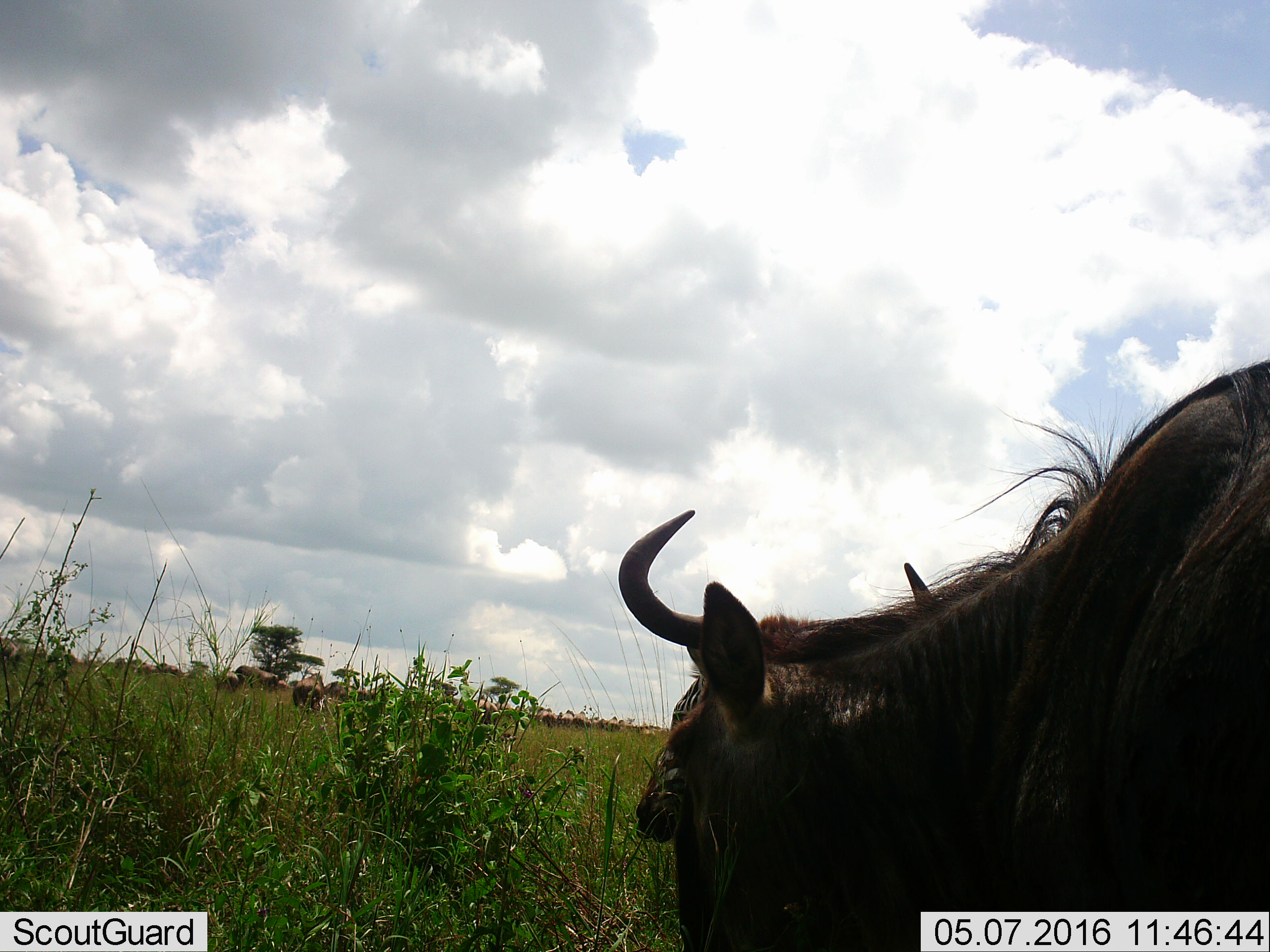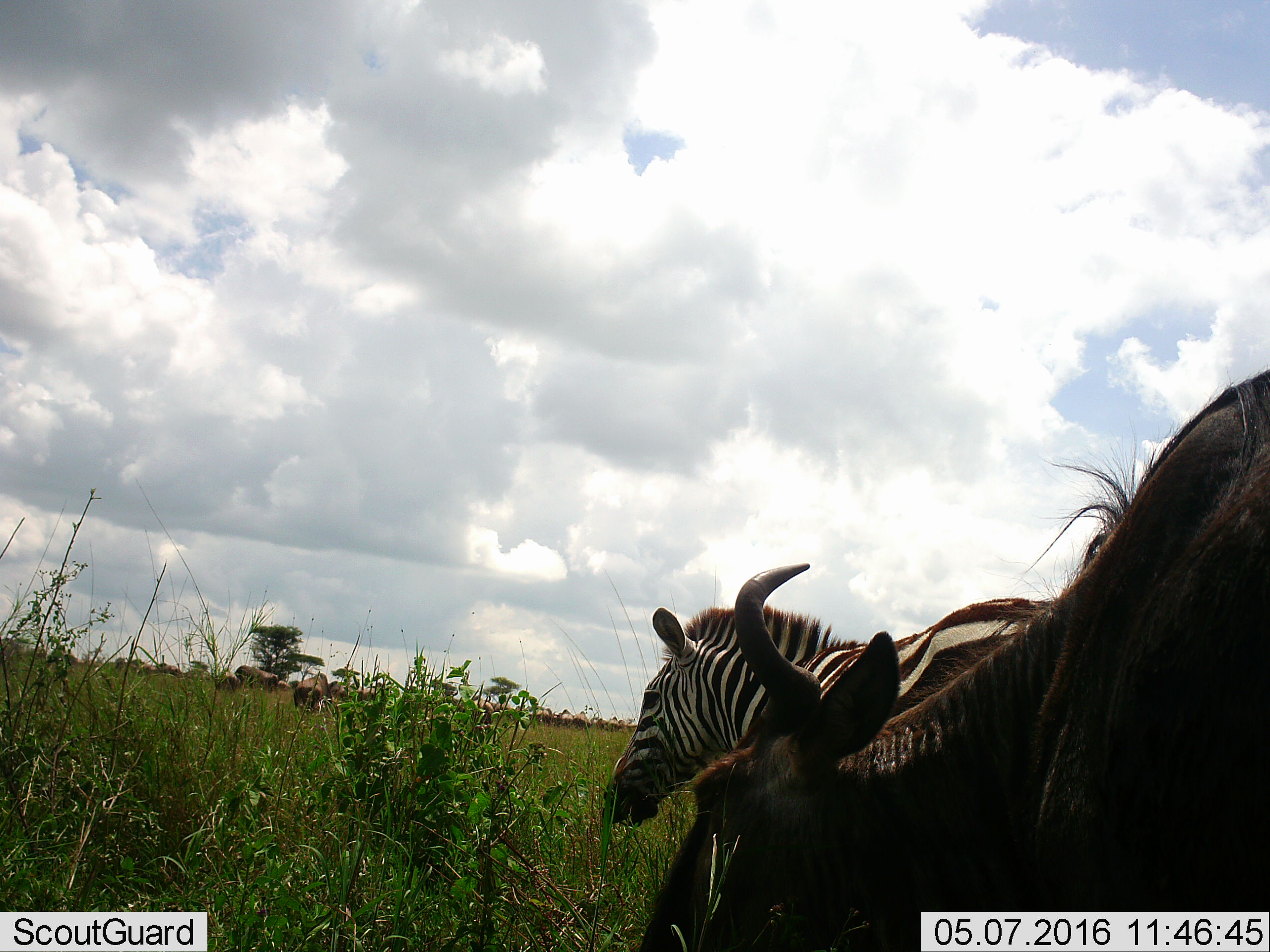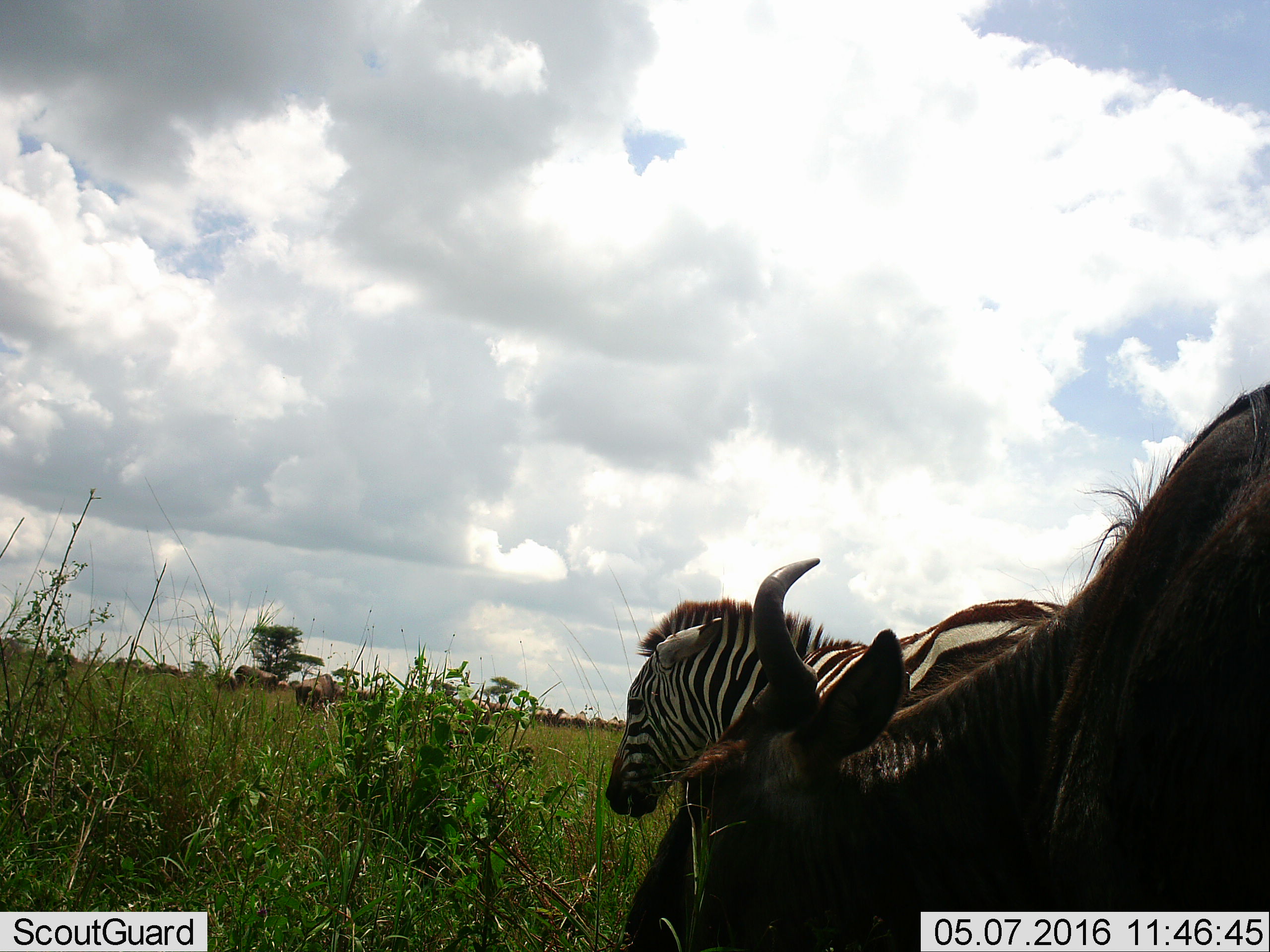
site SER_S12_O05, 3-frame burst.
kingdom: Animalia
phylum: Chordata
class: Mammalia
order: Artiodactyla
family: Bovidae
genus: Connochaetes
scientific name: Connochaetes taurinus taurinus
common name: blue wildebeest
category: wildebeestblue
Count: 11-50.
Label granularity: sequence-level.